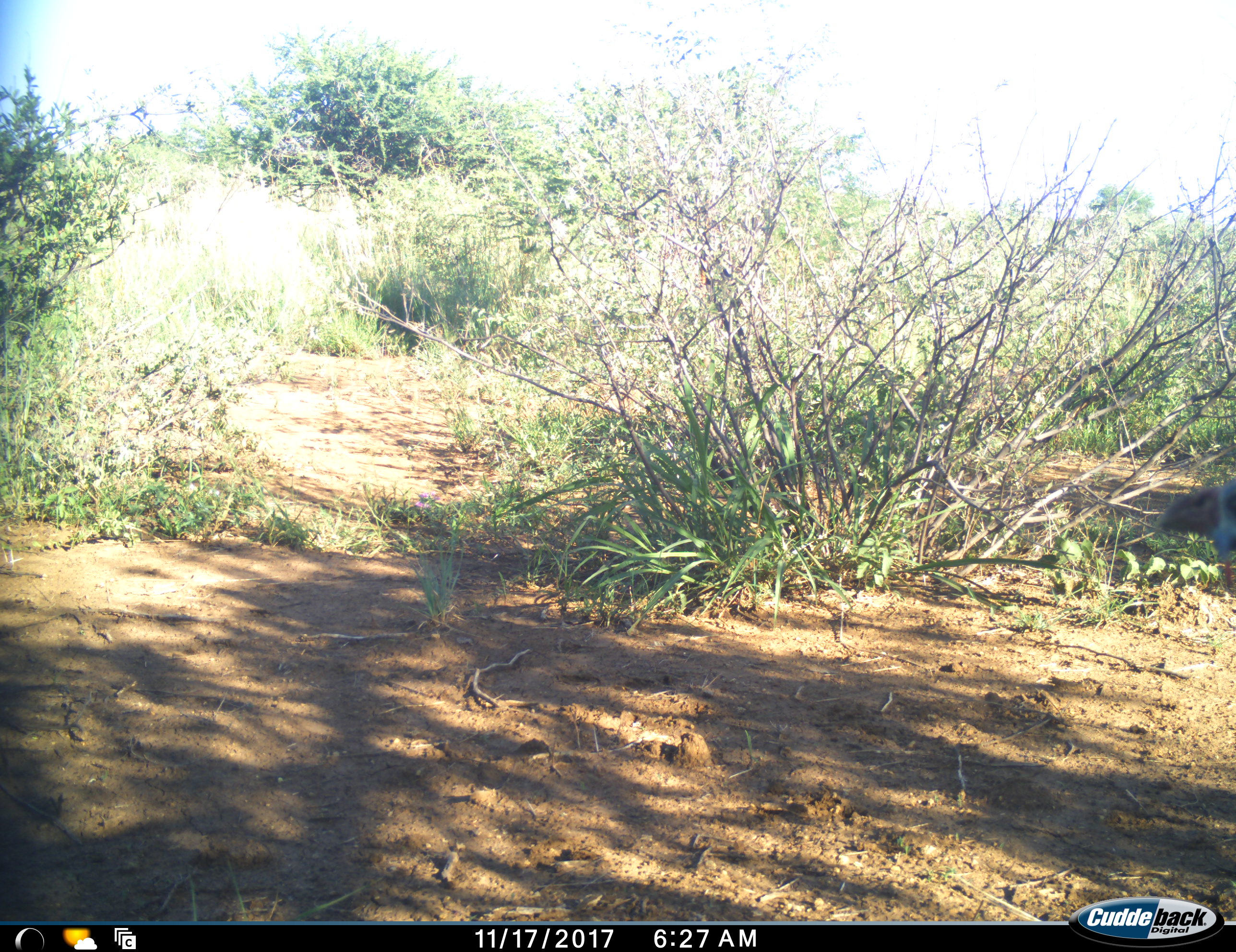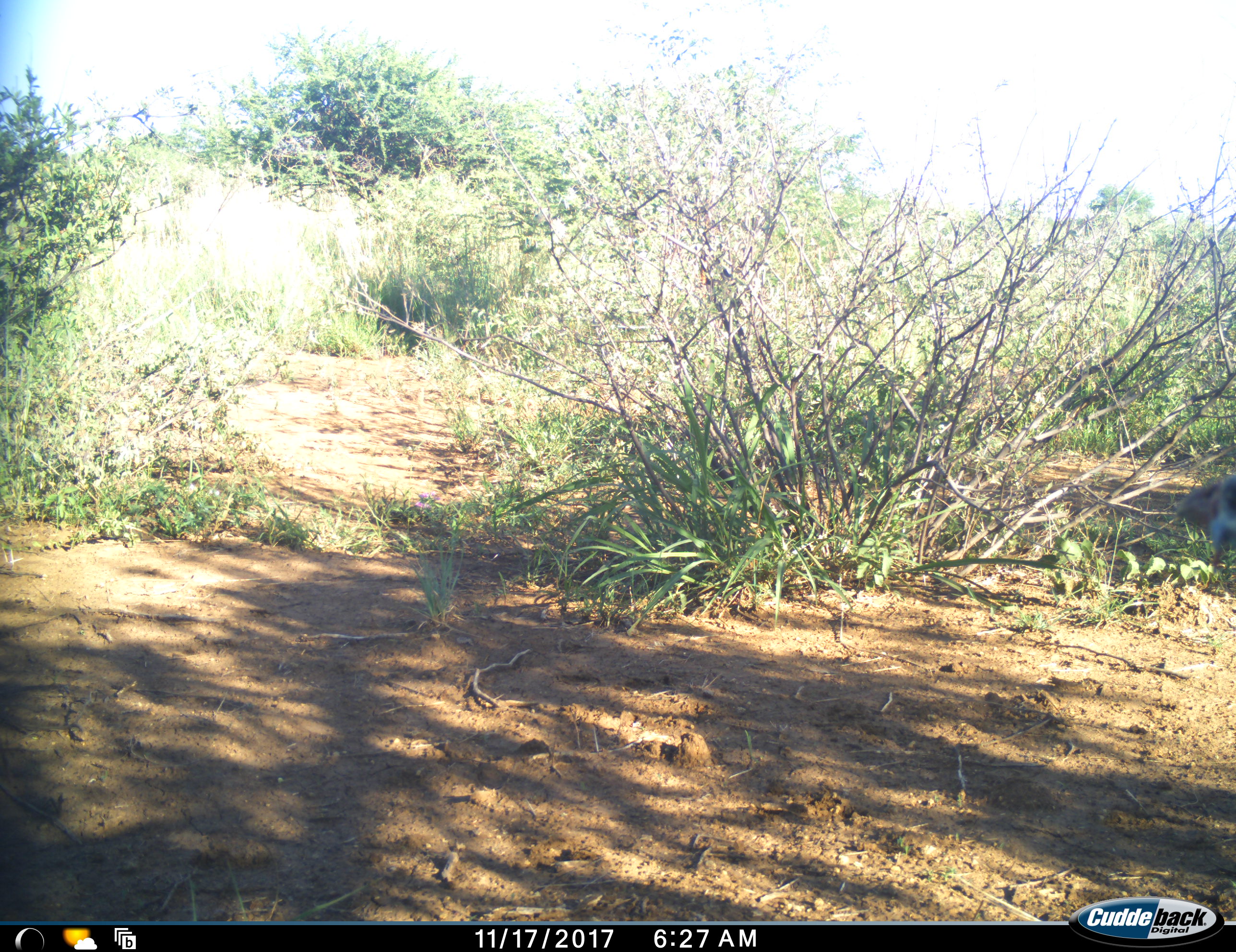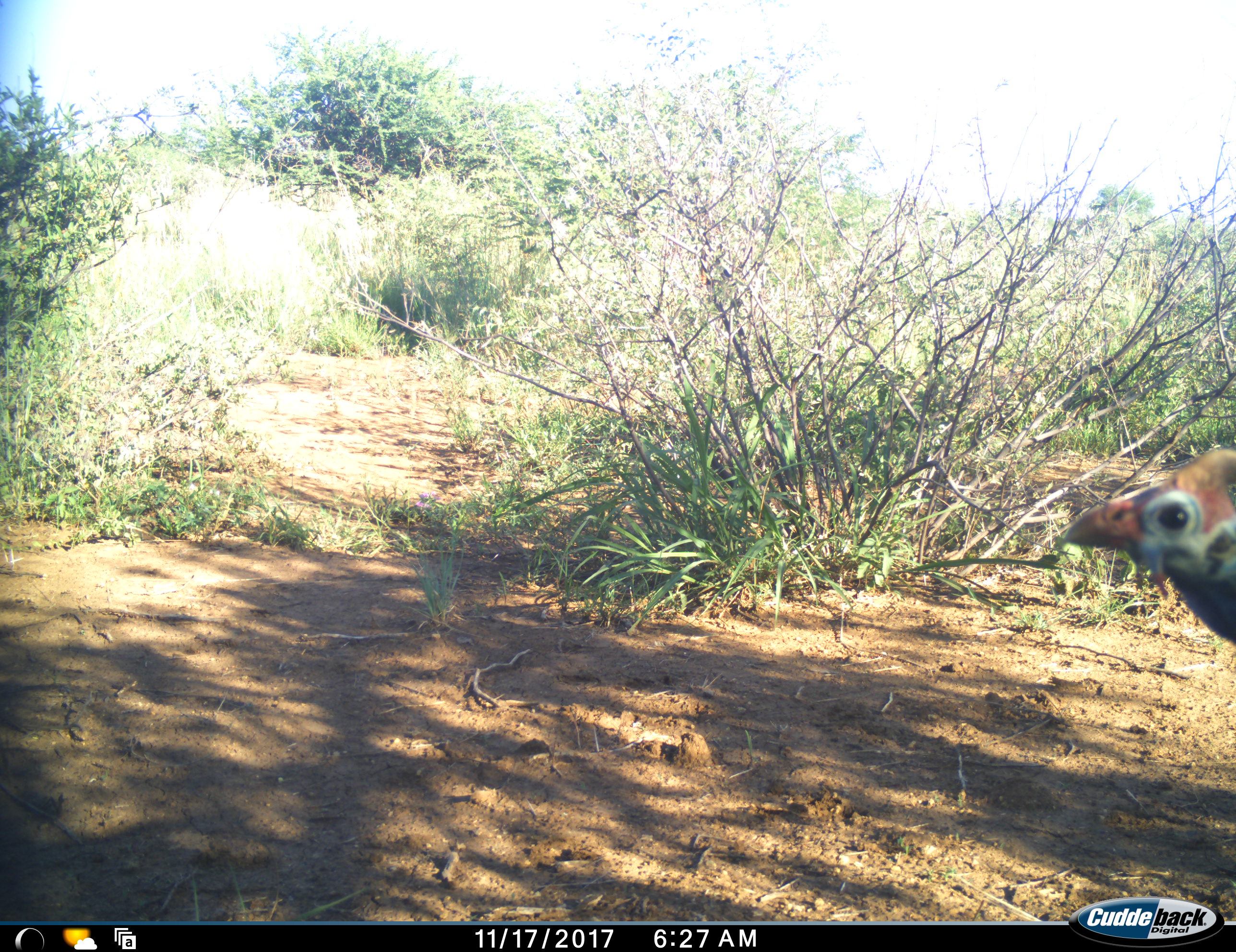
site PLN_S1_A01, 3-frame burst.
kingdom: Animalia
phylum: Chordata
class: Aves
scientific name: Aves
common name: bird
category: birdother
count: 1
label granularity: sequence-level